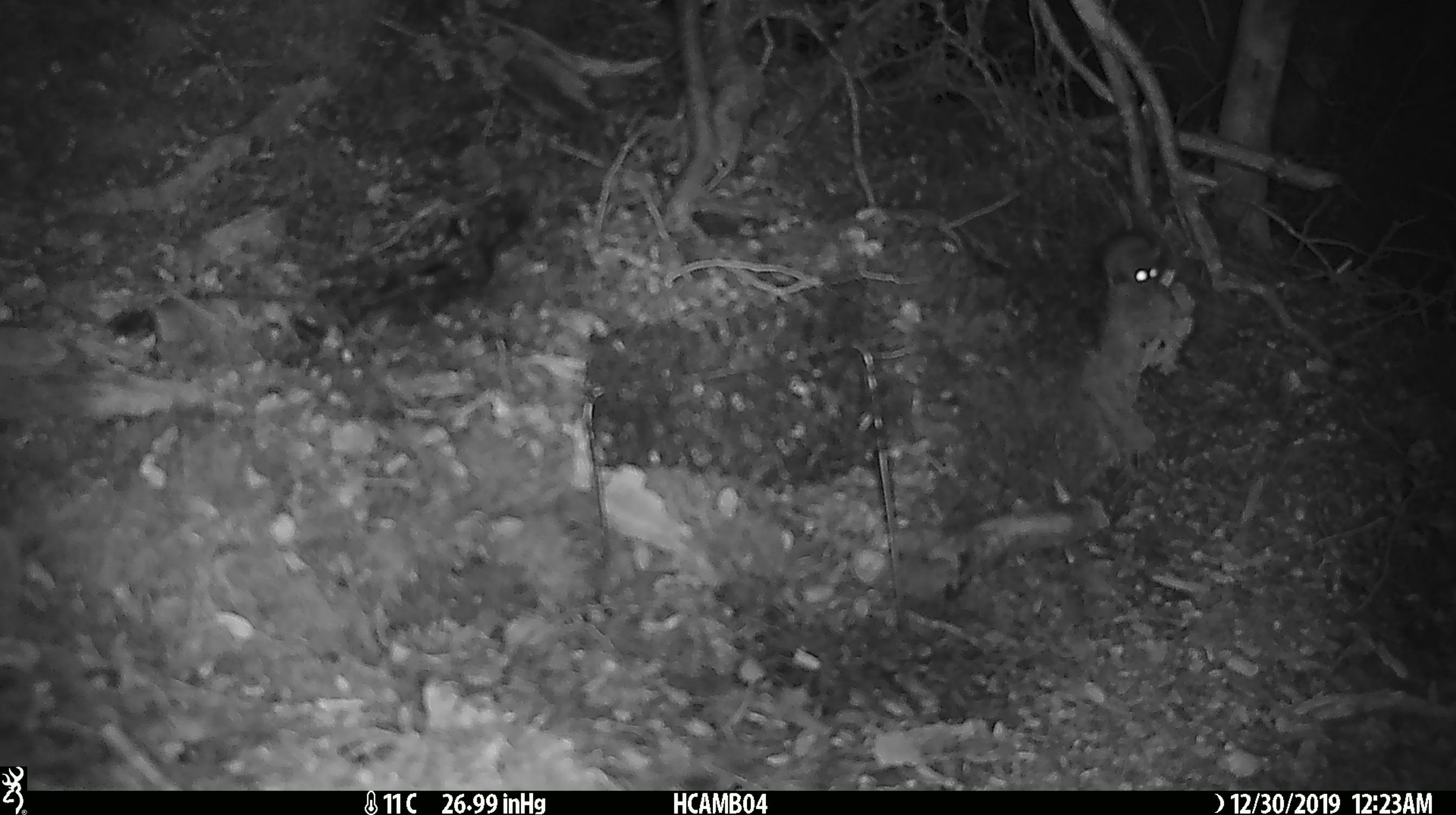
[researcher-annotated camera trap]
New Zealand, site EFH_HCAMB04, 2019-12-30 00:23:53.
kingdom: Animalia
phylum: Chordata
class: Mammalia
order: Rodentia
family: Muridae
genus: Mus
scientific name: Mus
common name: mouse